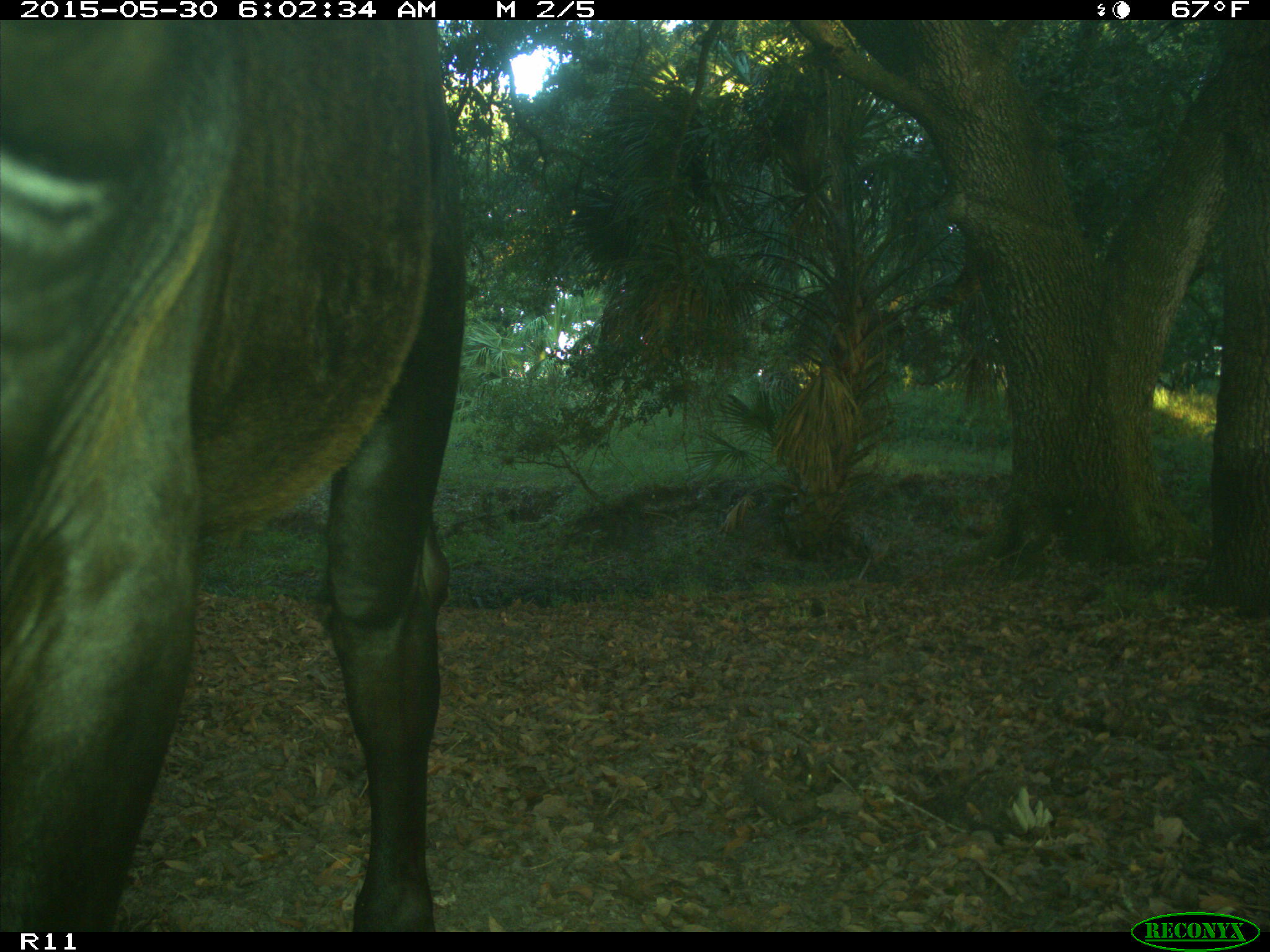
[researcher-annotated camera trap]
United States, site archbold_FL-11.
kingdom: Animalia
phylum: Chordata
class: Mammalia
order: Artiodactyla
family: Bovidae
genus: Bos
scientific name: Bos taurus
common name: domestic cow